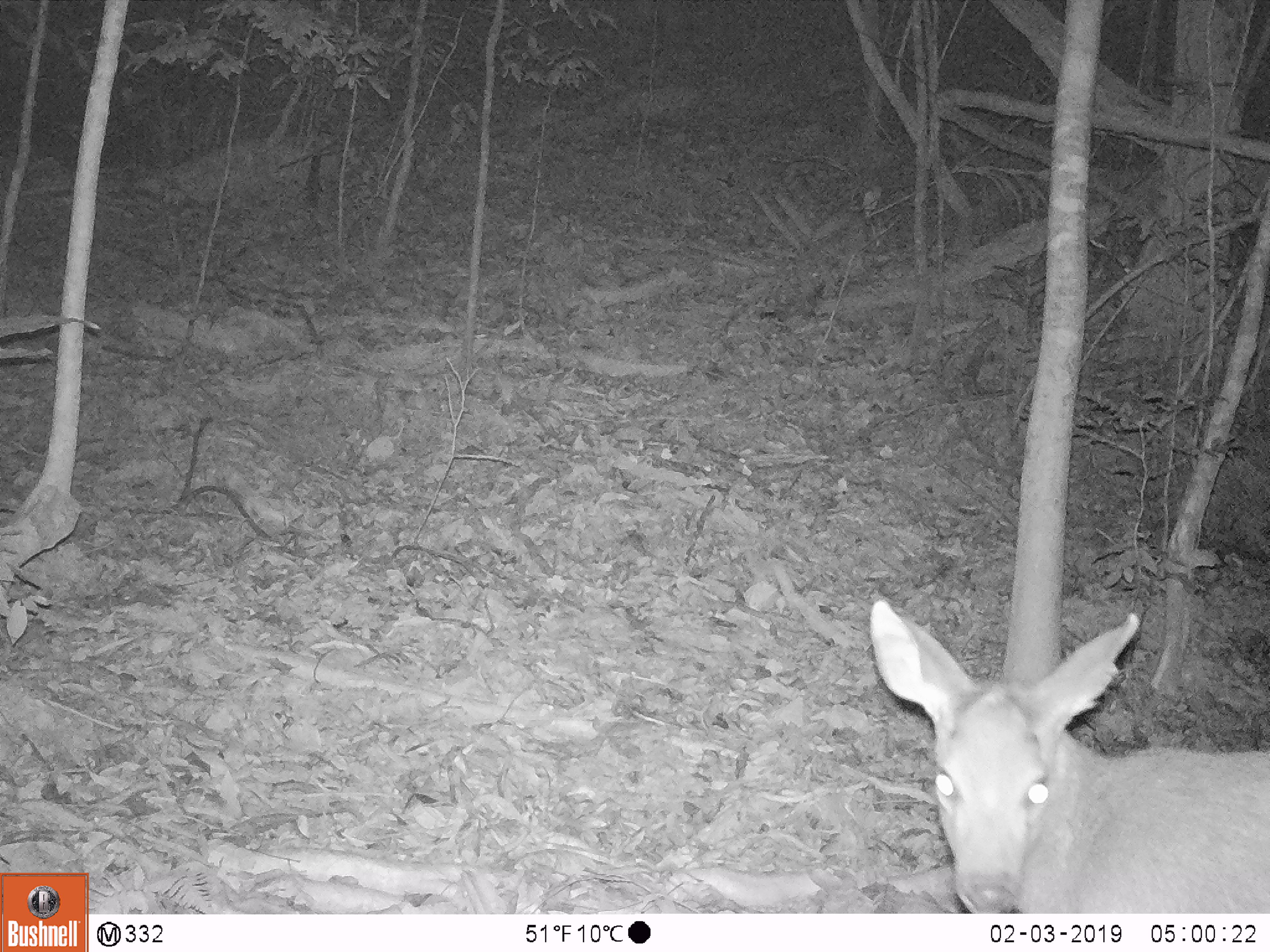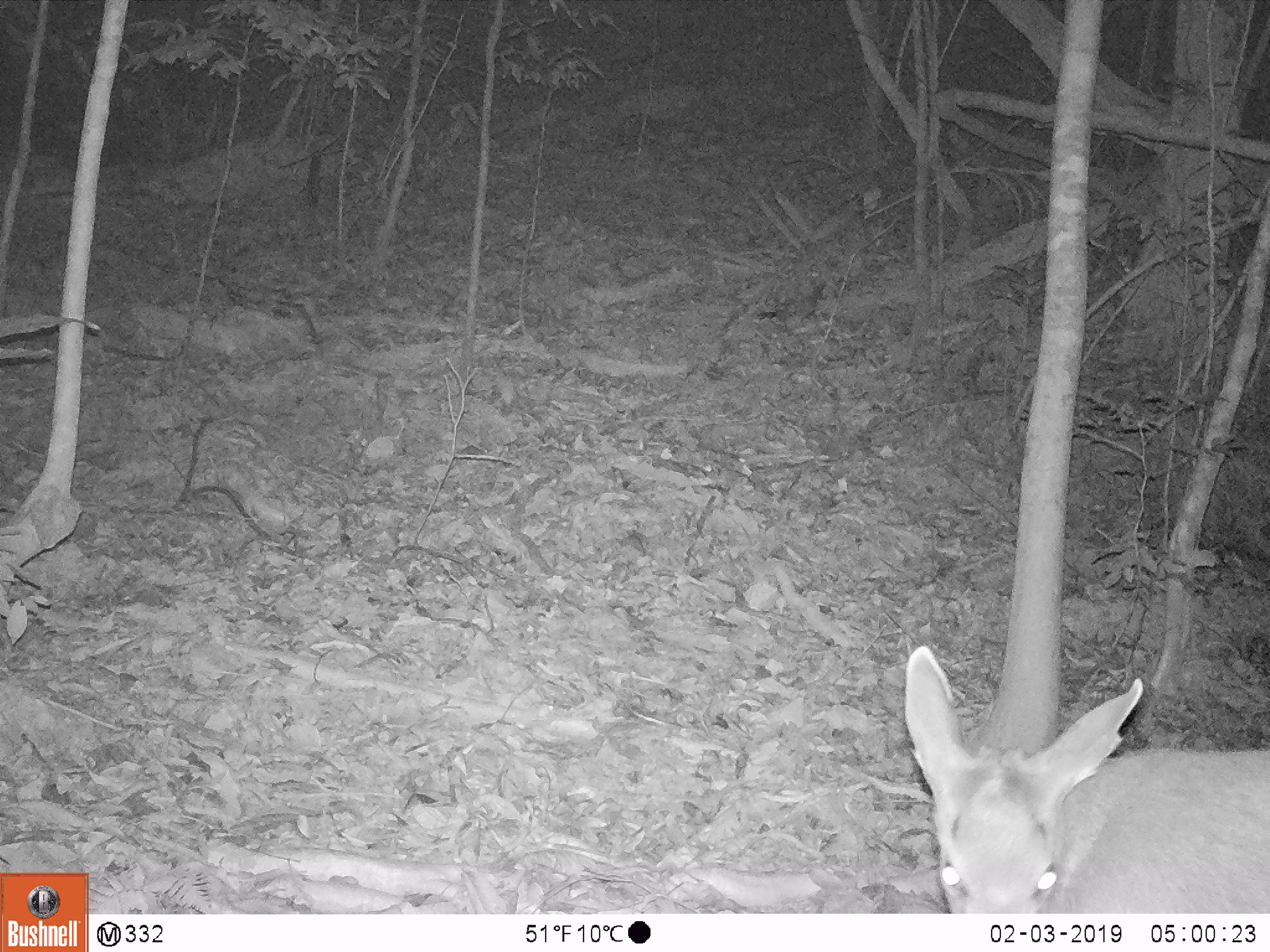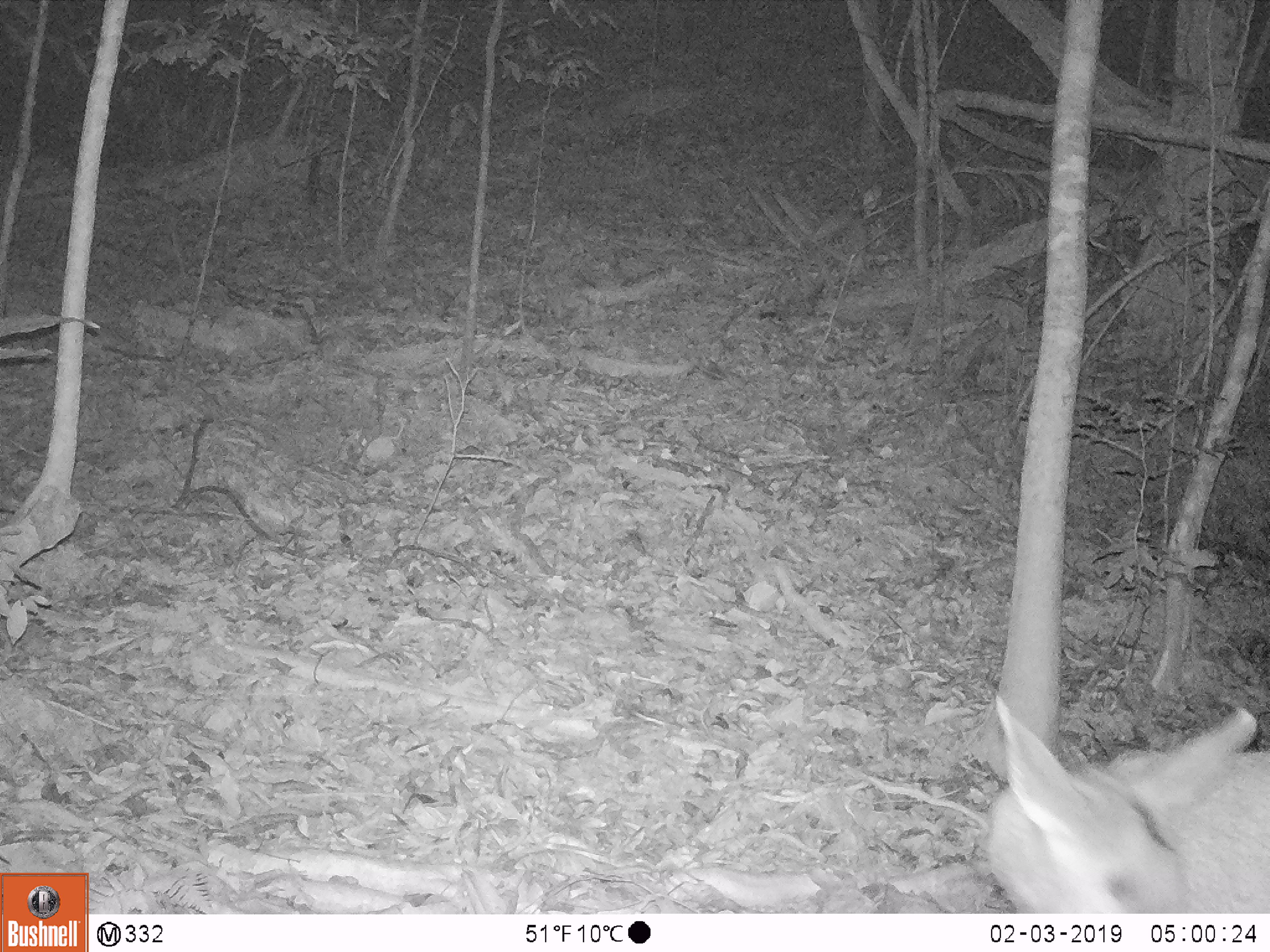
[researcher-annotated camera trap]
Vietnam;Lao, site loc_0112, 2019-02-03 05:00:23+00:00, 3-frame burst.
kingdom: Animalia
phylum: Chordata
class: Mammalia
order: Artiodactyla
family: Cervidae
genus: Rusa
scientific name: Rusa unicolor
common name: sambar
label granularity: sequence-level